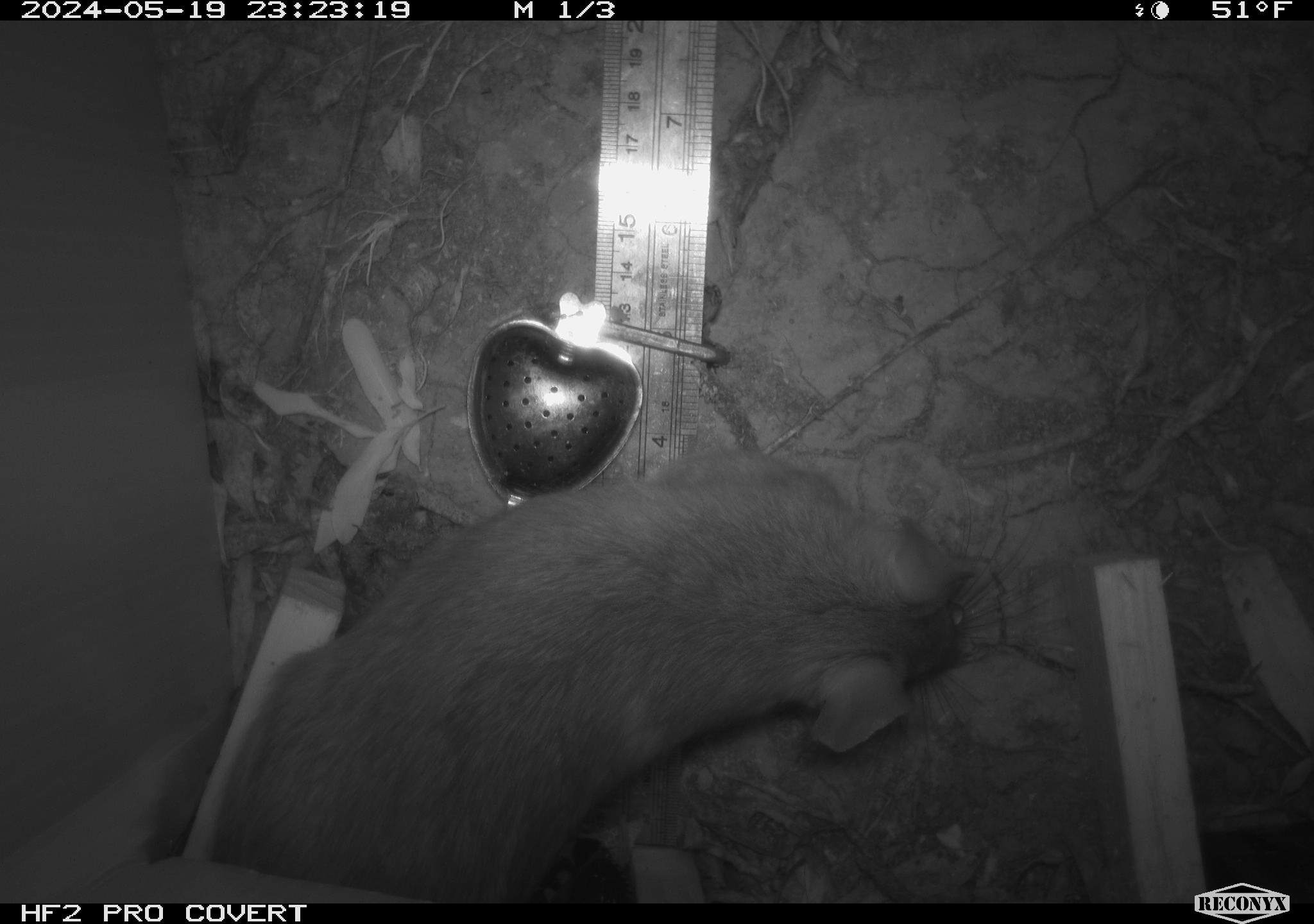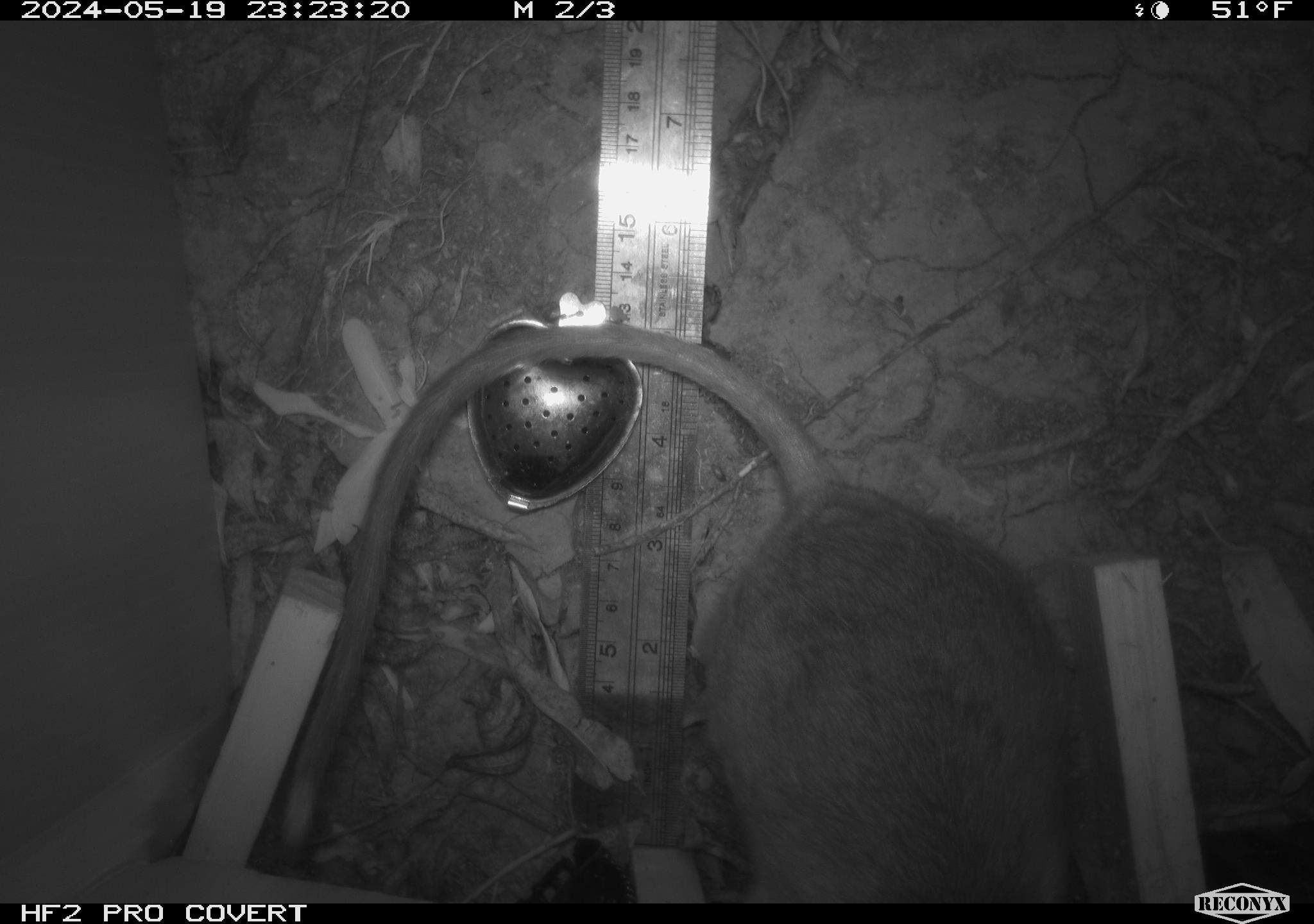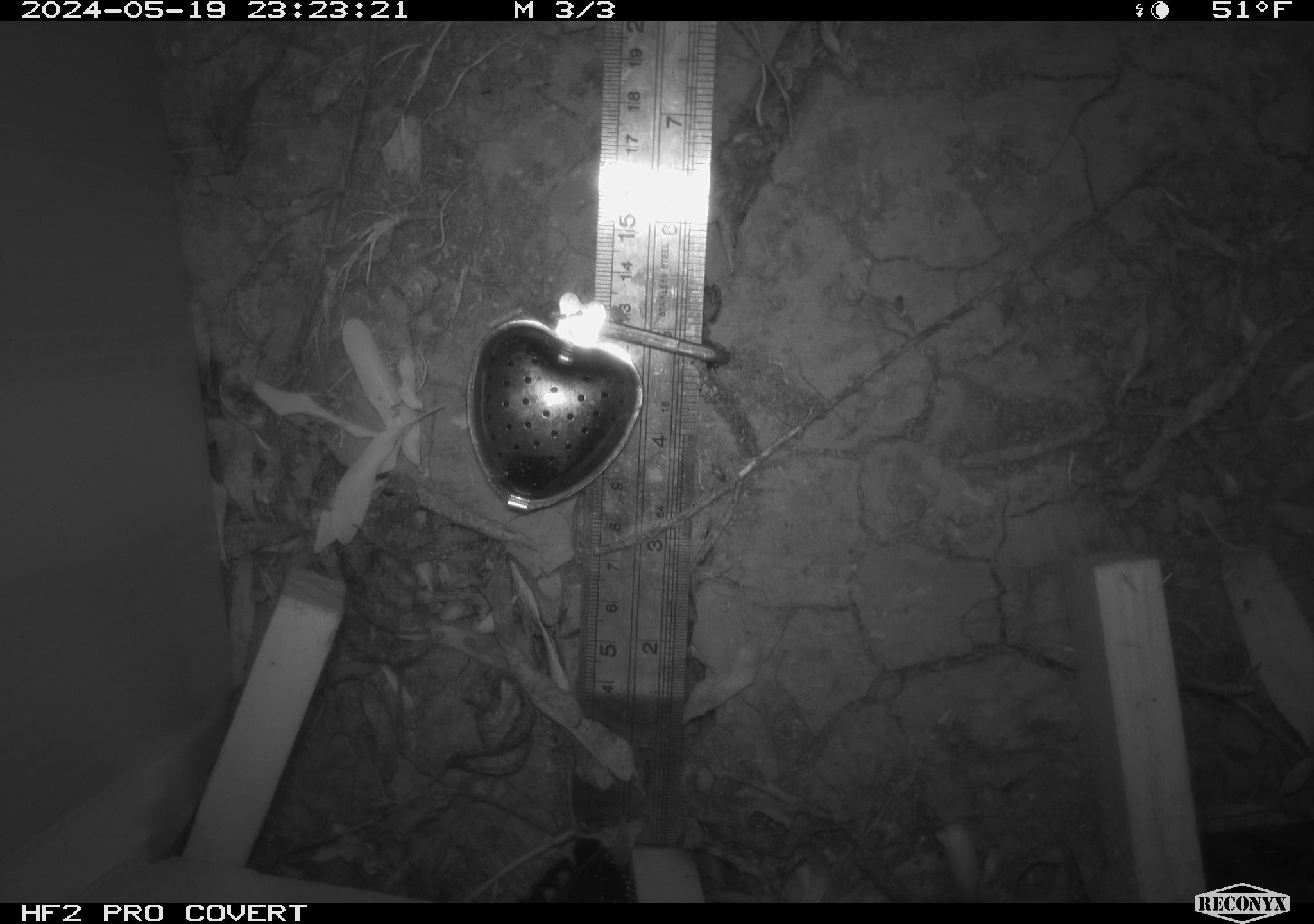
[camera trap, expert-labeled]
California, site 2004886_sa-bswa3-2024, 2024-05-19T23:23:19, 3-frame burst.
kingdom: Animalia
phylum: Chordata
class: Mammalia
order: Rodentia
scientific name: Rodentia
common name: woodrat or rat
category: woodrat or rat species